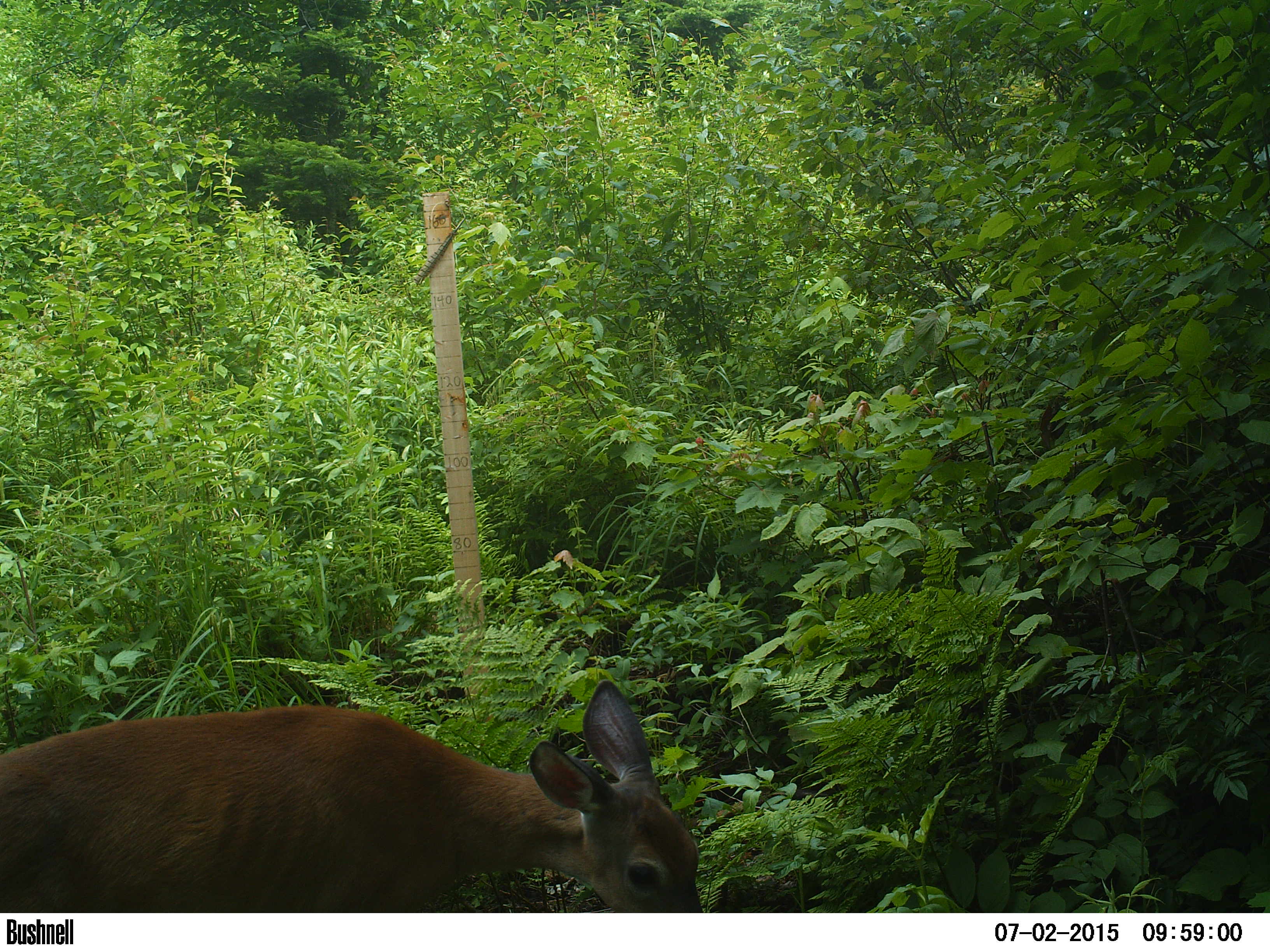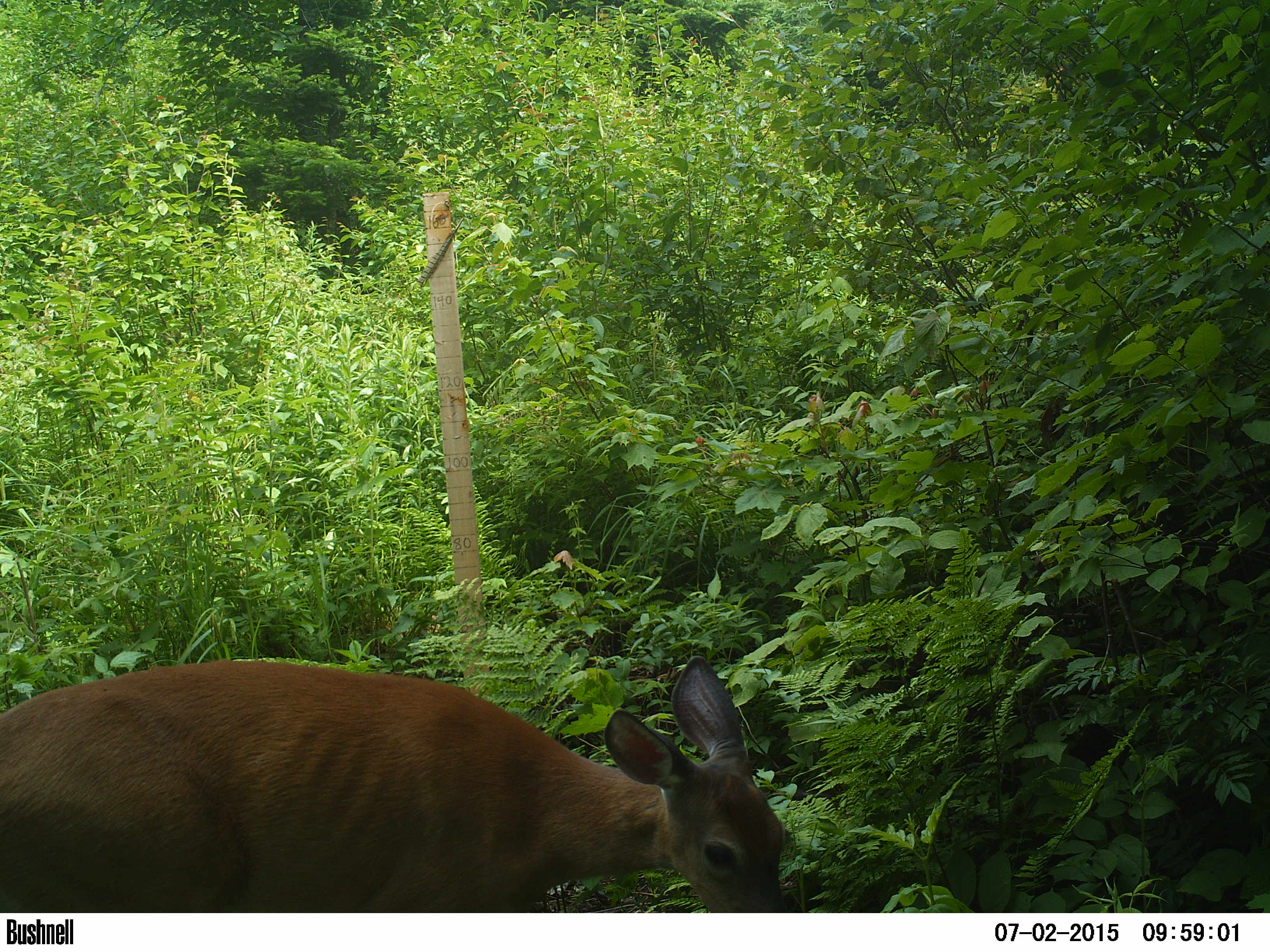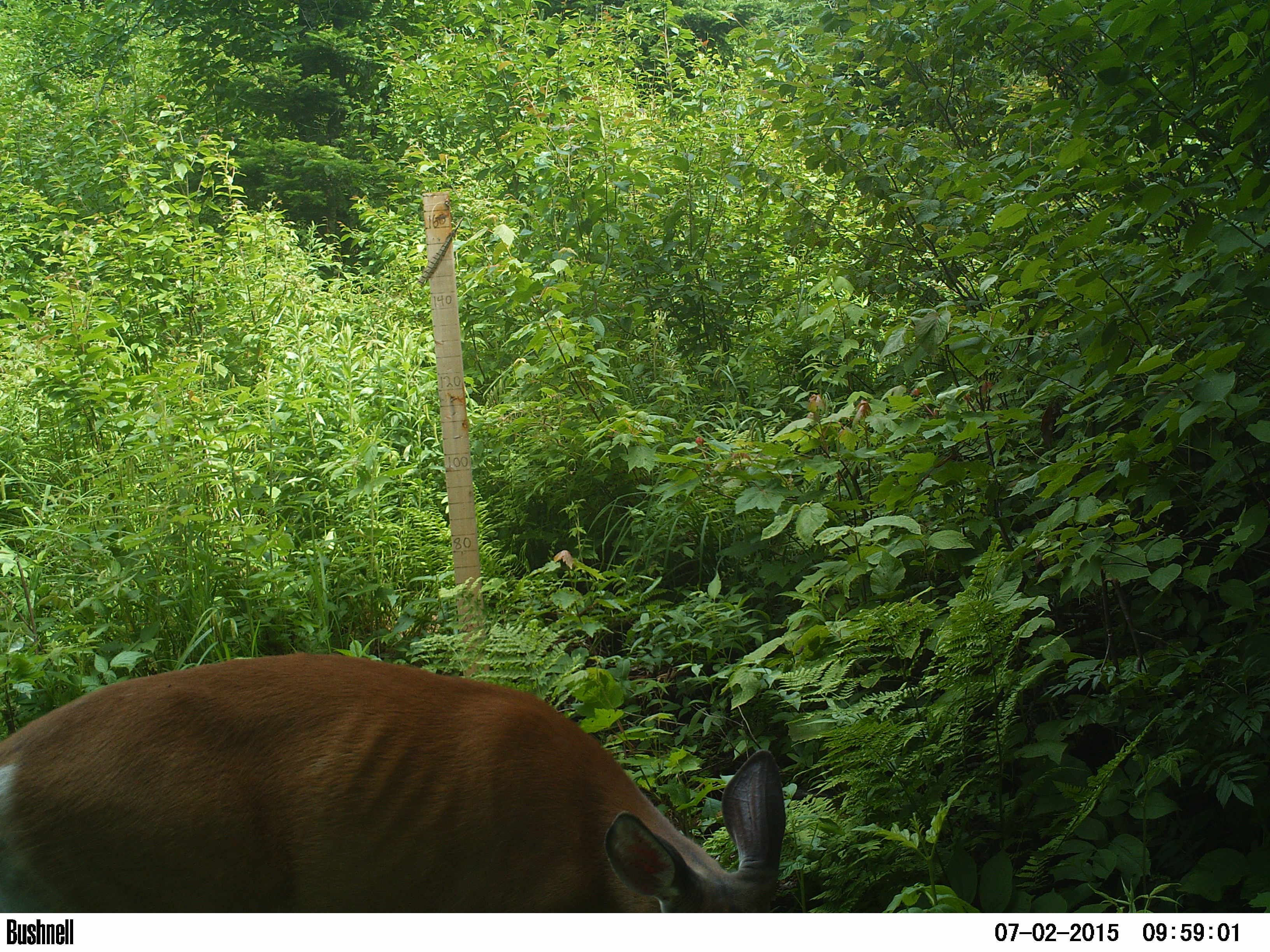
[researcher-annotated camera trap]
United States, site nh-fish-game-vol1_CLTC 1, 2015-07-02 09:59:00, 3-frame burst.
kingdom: Animalia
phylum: Chordata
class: Mammalia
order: Artiodactyla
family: Cervidae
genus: Odocoileus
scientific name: Odocoileus virginianus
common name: white-tailed deer